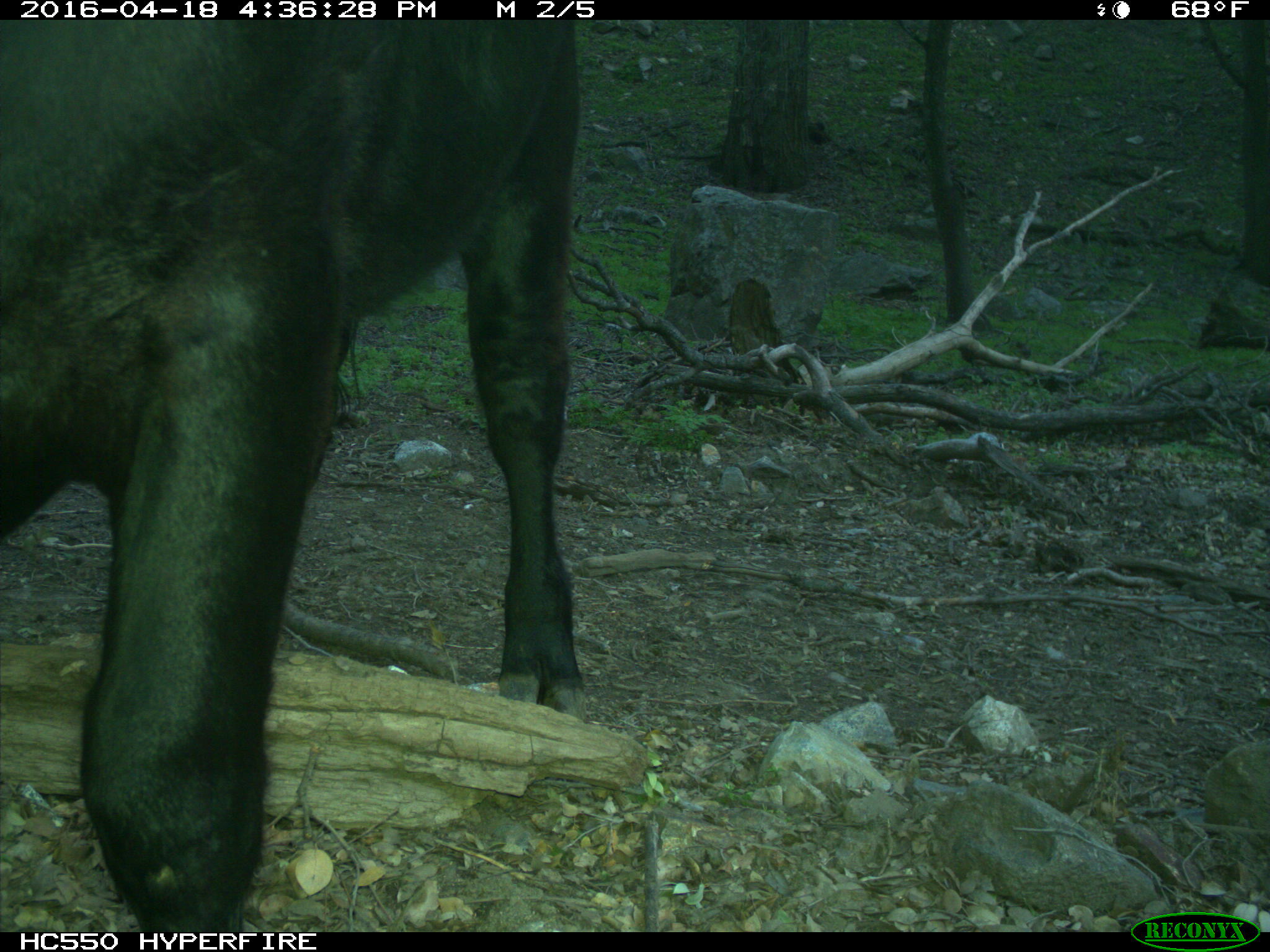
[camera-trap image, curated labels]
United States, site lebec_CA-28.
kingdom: Animalia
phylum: Chordata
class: Mammalia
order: Artiodactyla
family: Bovidae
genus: Bos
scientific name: Bos taurus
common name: domestic cow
Bos taurus (domestic cow).